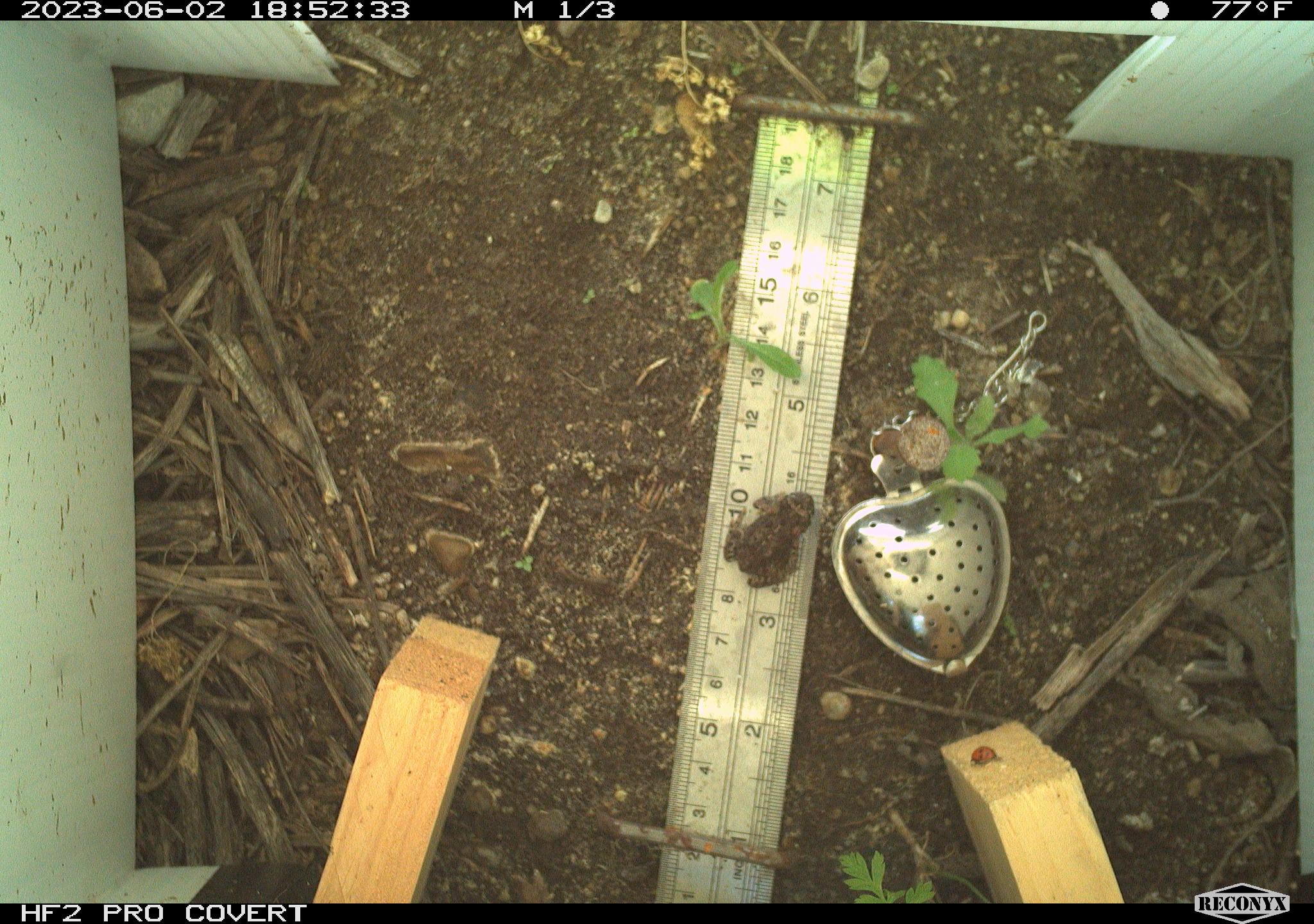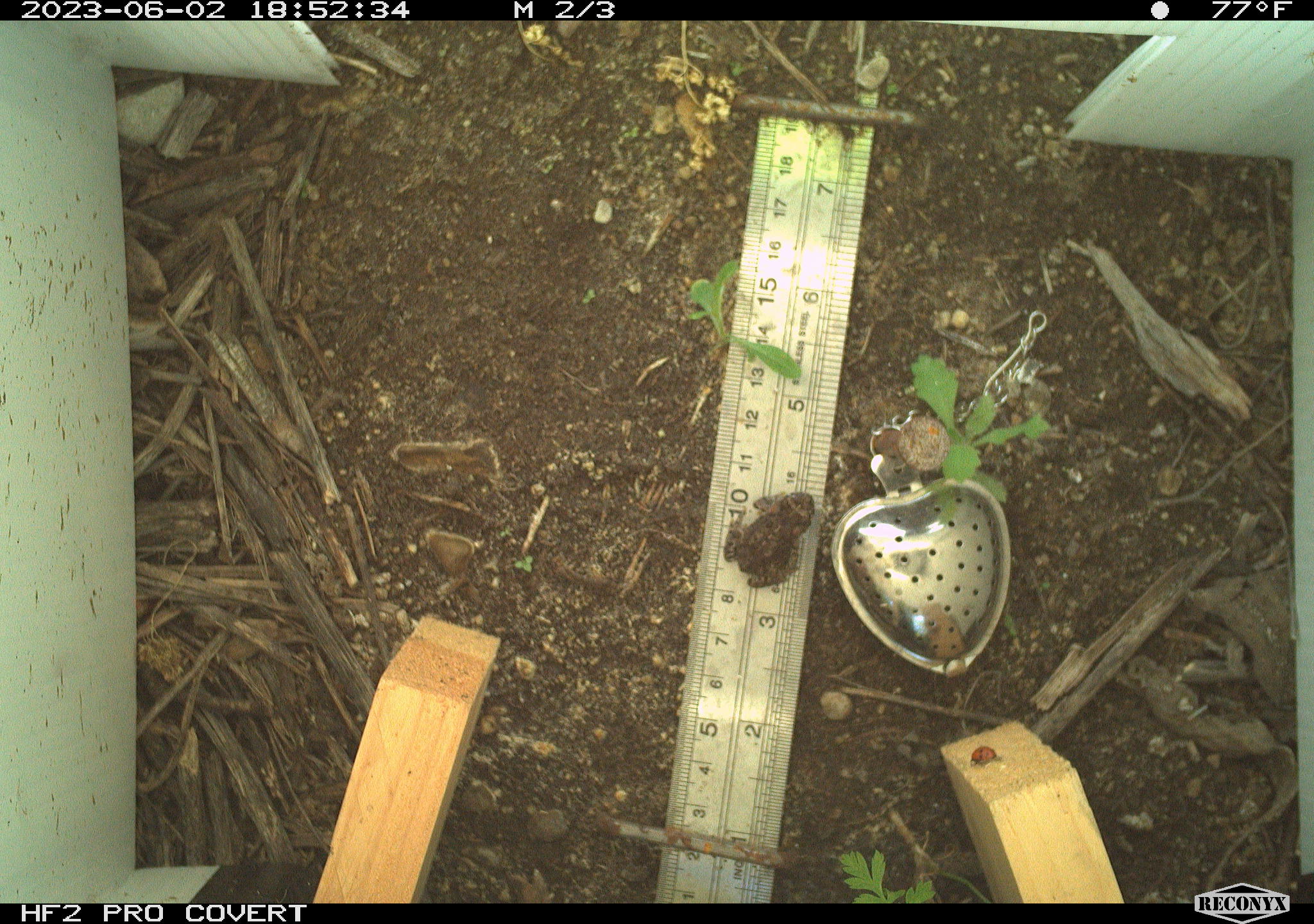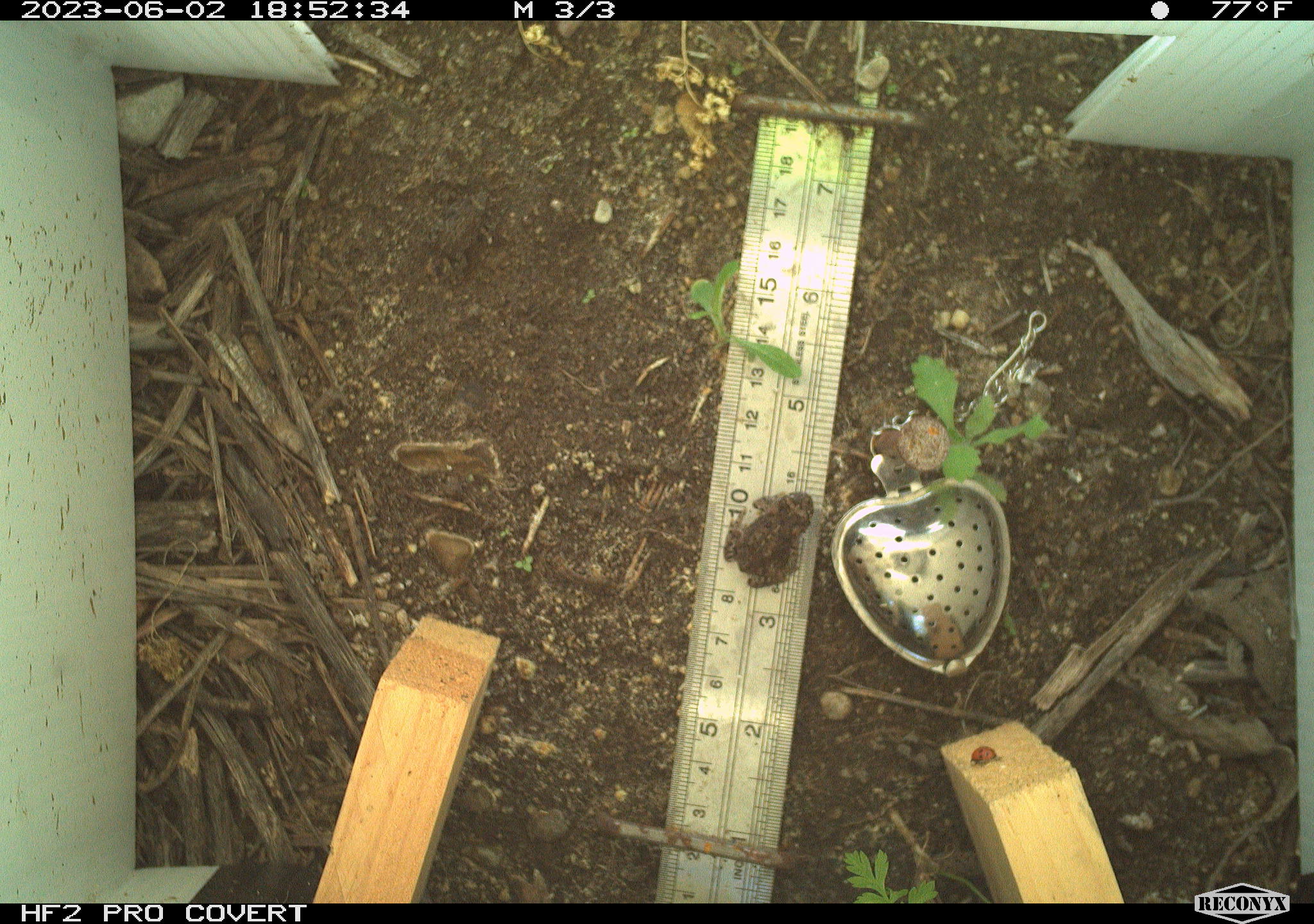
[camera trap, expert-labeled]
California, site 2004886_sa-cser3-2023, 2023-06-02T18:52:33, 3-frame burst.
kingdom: Animalia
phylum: Chordata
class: Amphibia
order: Anura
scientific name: Anura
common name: frogs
Frogs (Anura).